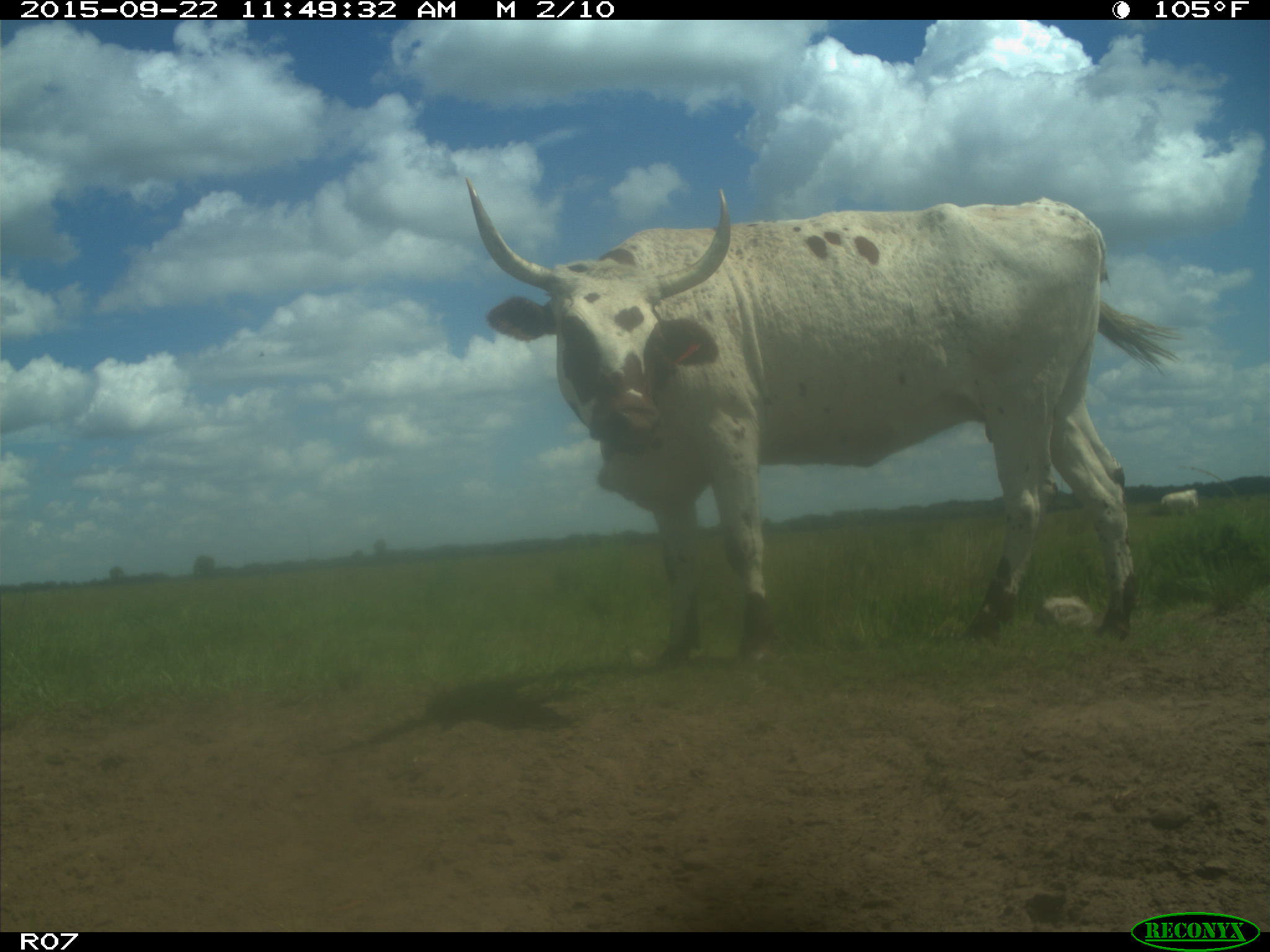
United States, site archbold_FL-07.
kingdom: Animalia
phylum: Chordata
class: Mammalia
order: Artiodactyla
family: Bovidae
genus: Bos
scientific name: Bos taurus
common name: domestic cow